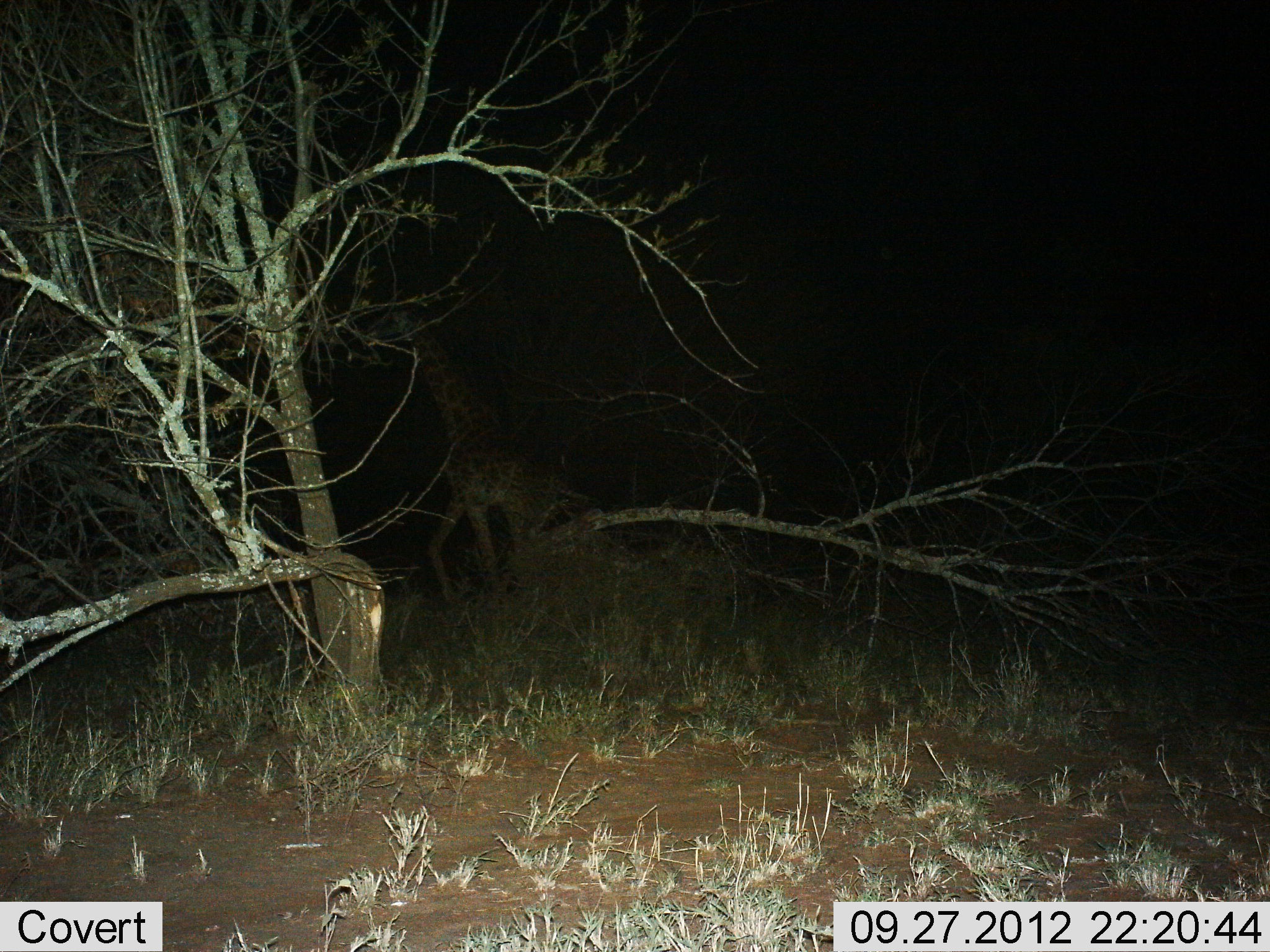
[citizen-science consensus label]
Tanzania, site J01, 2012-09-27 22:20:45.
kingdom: Animalia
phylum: Chordata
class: Mammalia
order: Artiodactyla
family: Giraffidae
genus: Giraffa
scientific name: Giraffa camelopardalis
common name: giraffe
Giraffe (Giraffa camelopardalis), count 1. Behavior (volunteer vote fractions): standing 40%, resting 0%, moving 60%, interacting 0%. Young present (vote fraction): 0%. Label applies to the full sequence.